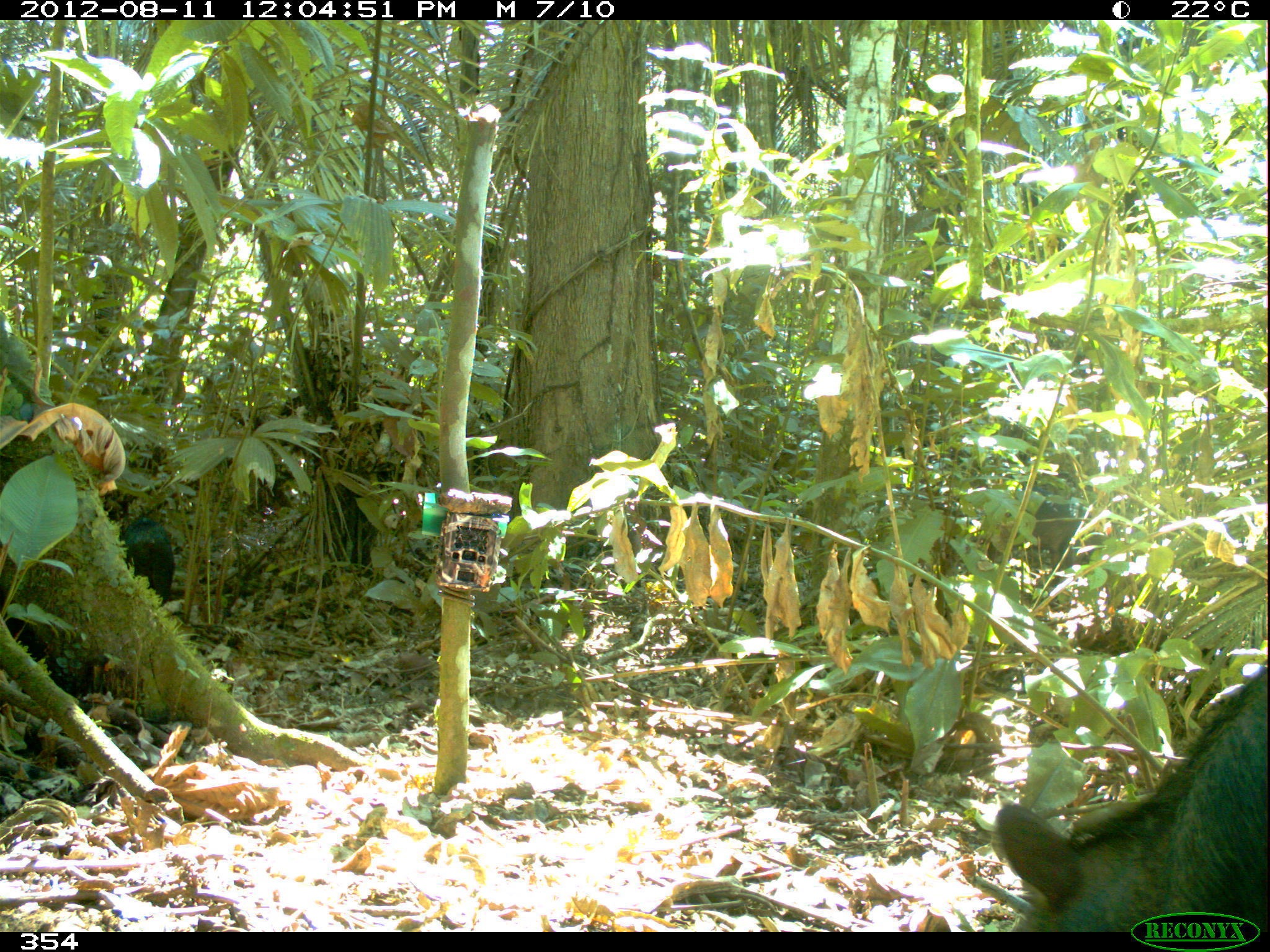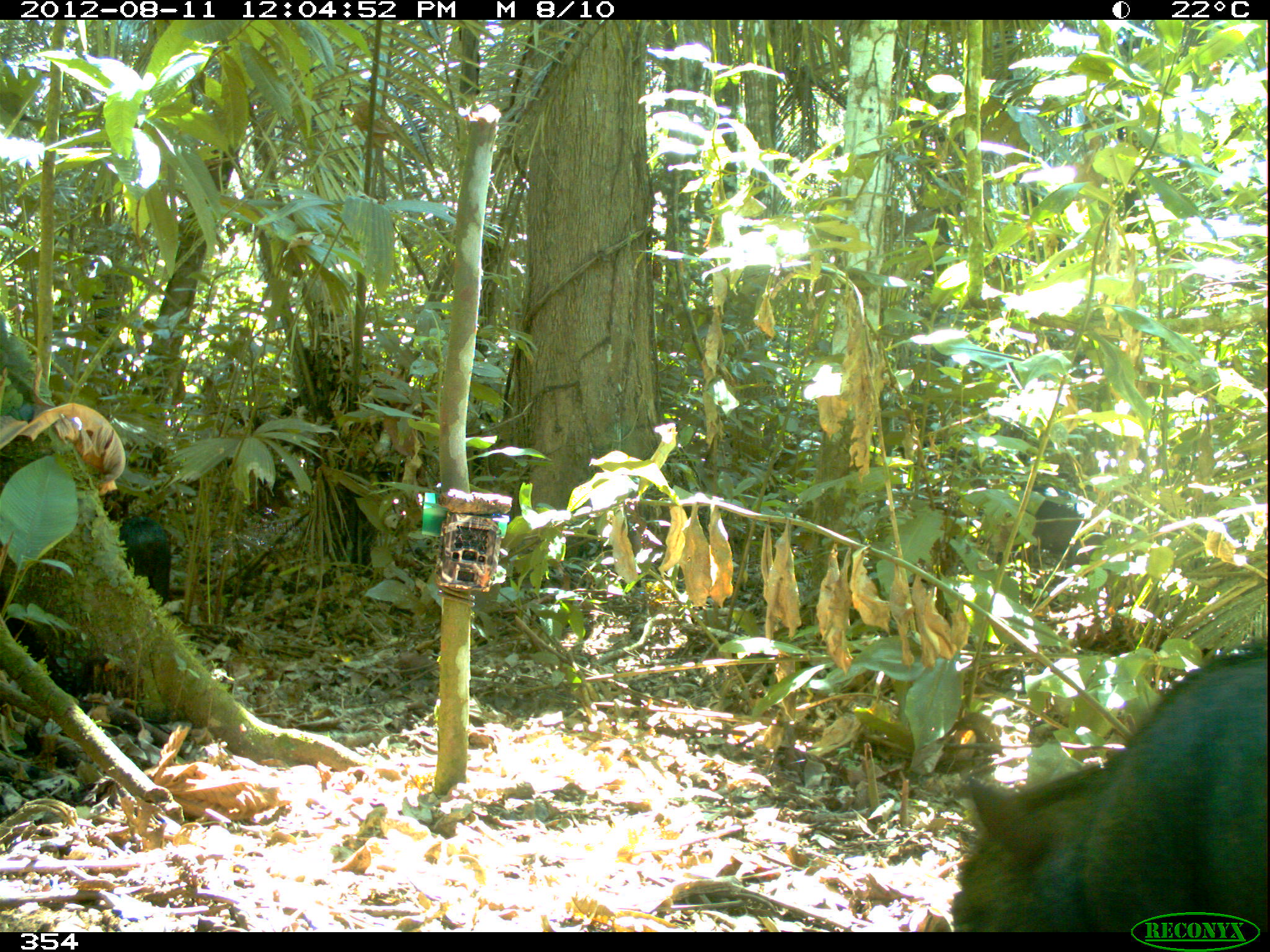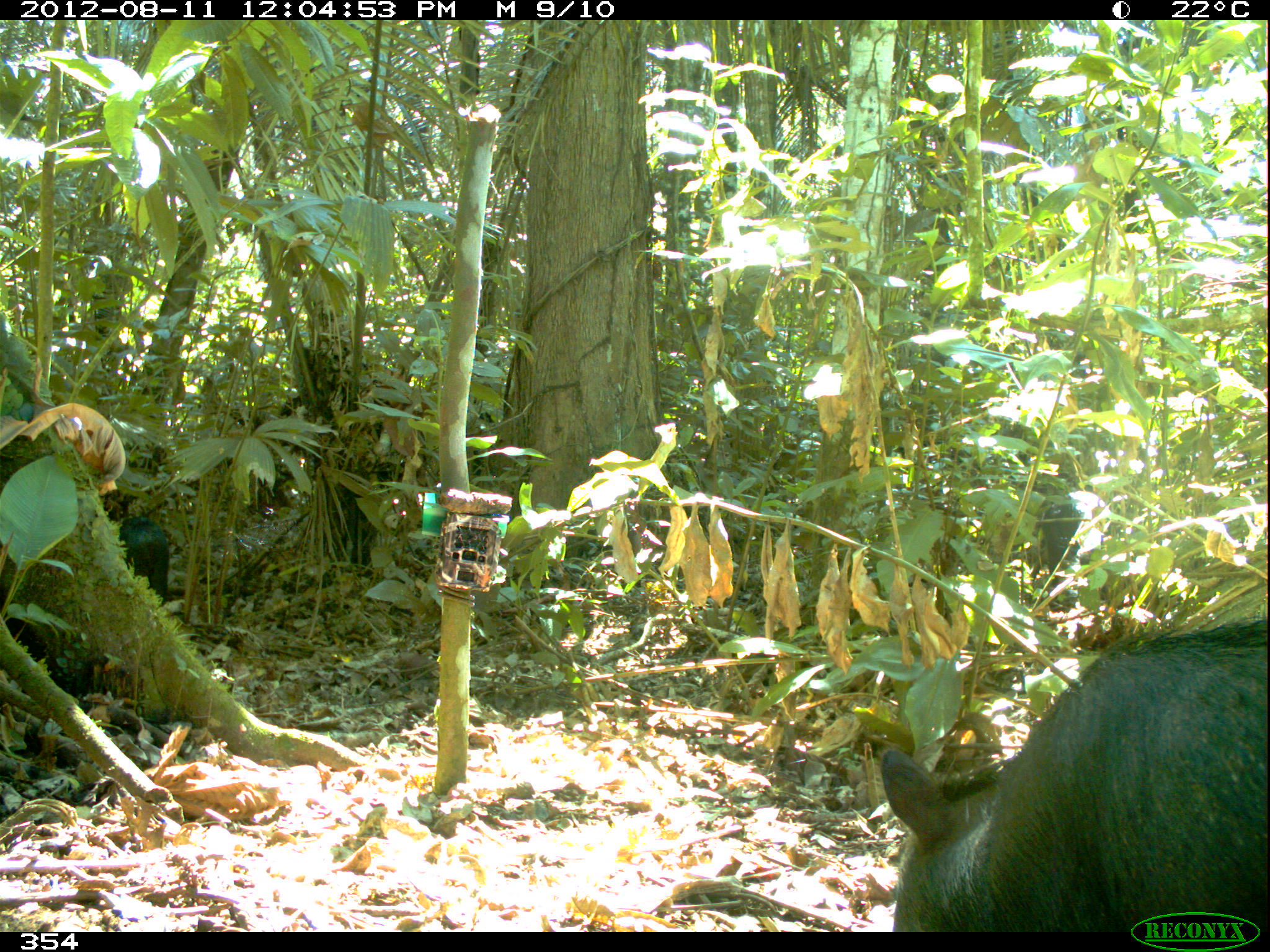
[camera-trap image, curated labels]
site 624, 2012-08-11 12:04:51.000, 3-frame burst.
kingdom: Animalia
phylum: Chordata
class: Mammalia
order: Artiodactyla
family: Tayassuidae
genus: Tayassu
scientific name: Tayassu pecari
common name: white-lipped peccary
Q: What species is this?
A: Tayassu pecari (white-lipped peccary).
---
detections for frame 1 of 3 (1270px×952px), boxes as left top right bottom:
tayassu pecari: 989 664 1264 932; 985 481 1112 564; 126 516 175 597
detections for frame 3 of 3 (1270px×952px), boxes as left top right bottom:
tayassu pecari: 880 620 1267 928; 1031 494 1116 594; 119 516 170 602